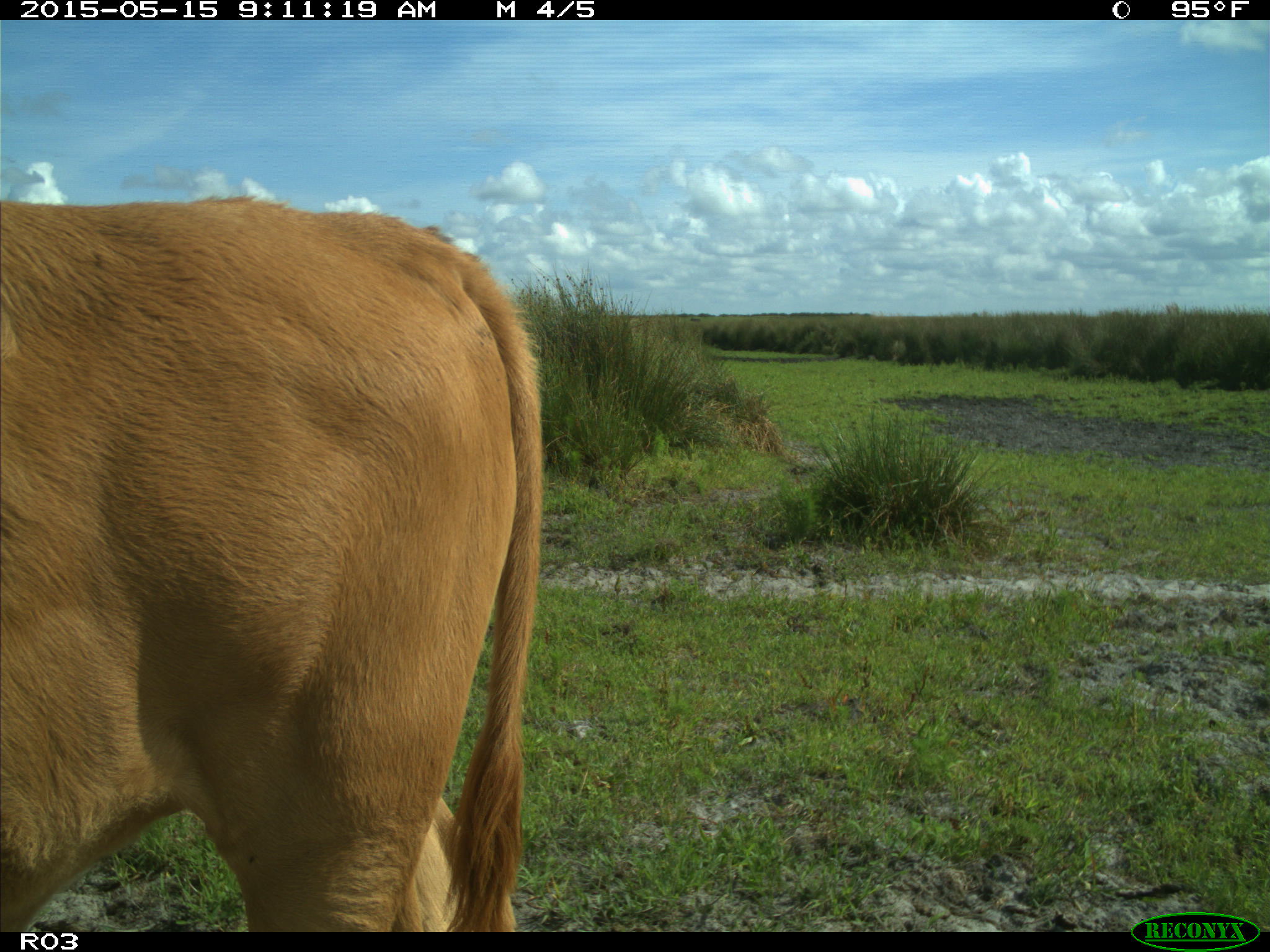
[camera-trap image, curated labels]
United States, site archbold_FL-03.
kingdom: Animalia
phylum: Chordata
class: Mammalia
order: Artiodactyla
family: Bovidae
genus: Bos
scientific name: Bos taurus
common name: domestic cow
Bos taurus (domestic cow).